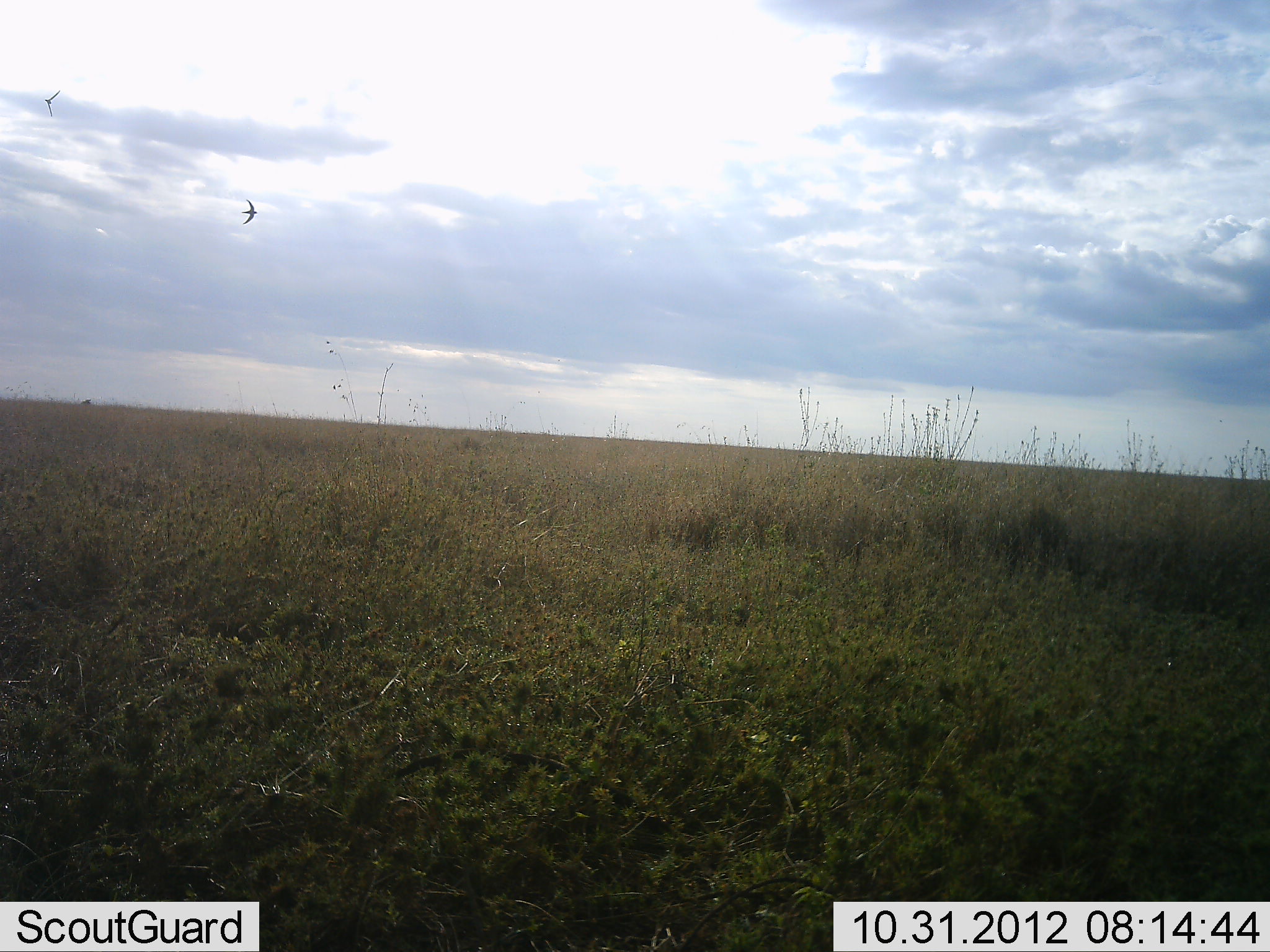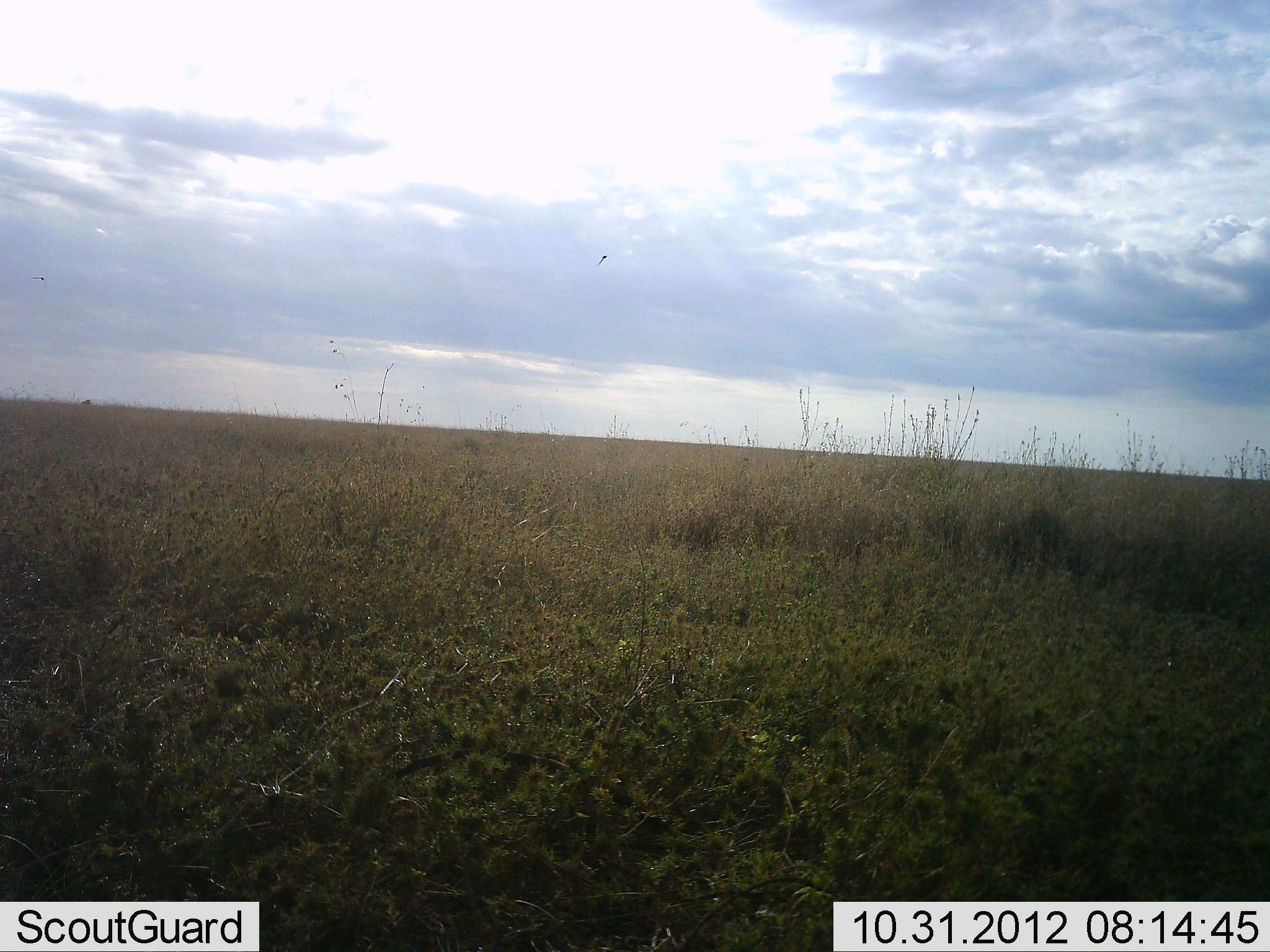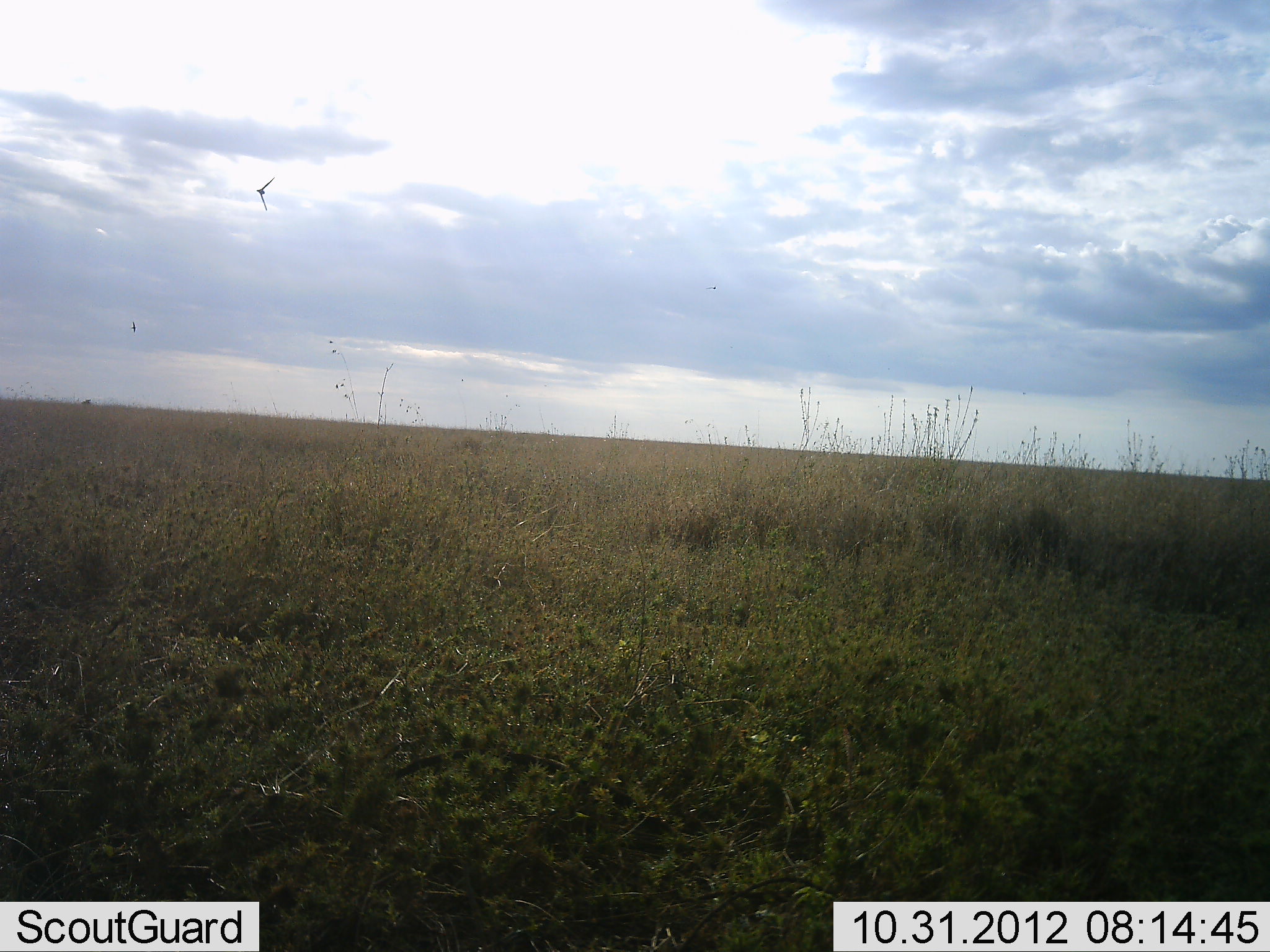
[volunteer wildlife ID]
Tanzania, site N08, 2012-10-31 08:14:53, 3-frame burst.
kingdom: Animalia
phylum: Chordata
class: Aves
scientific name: Aves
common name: bird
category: otherbird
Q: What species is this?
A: Otherbird (bird) (Aves).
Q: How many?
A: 2.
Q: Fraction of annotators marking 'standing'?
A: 0%.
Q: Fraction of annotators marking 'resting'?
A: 0%.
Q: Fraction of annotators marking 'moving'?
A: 100%.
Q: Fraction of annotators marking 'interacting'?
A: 0%.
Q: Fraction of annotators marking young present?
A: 0%.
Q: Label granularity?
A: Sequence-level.